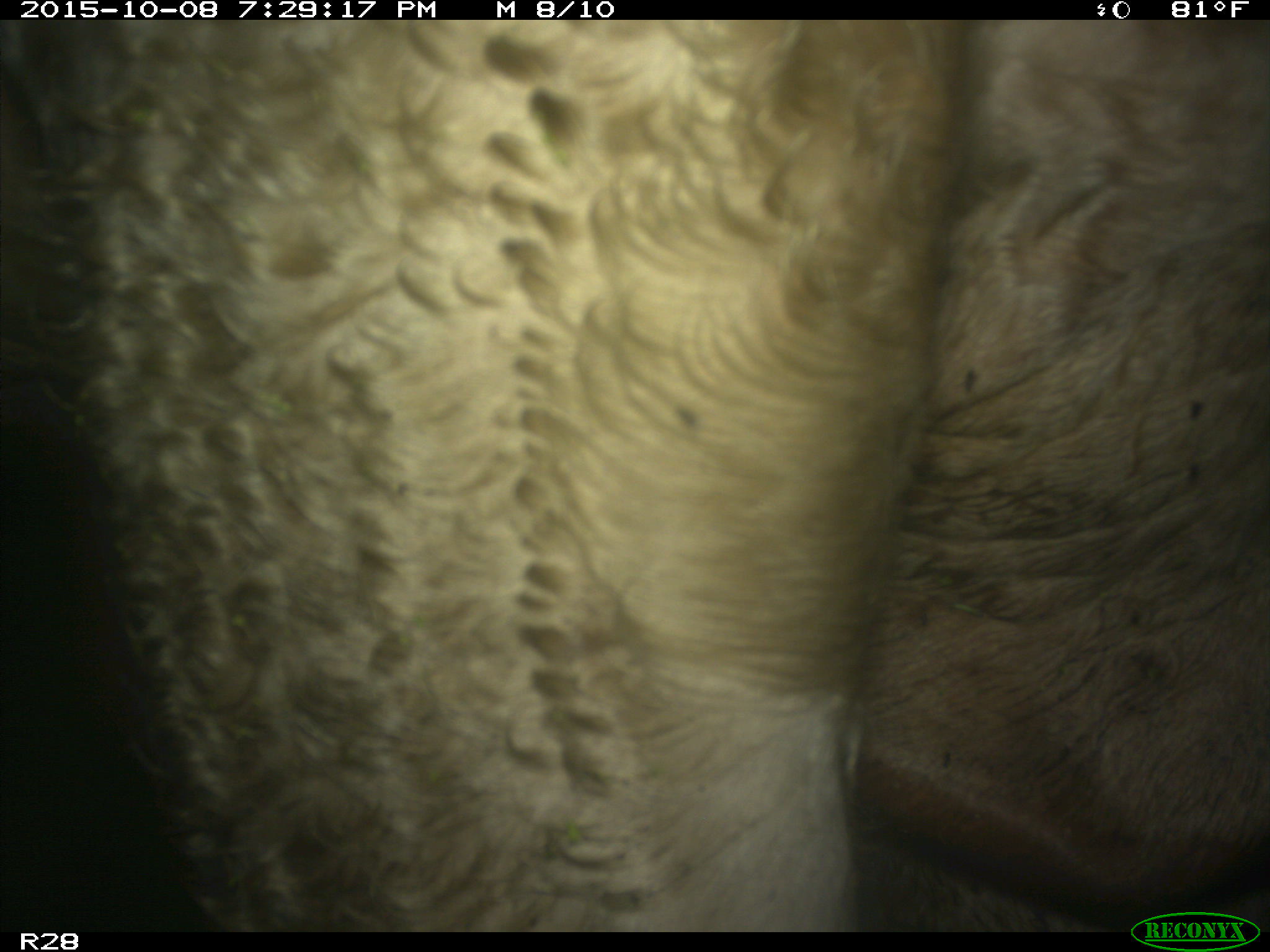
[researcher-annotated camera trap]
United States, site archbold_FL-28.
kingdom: Animalia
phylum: Chordata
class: Mammalia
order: Artiodactyla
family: Bovidae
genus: Bos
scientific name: Bos taurus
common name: domestic cow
Bos taurus (domestic cow).